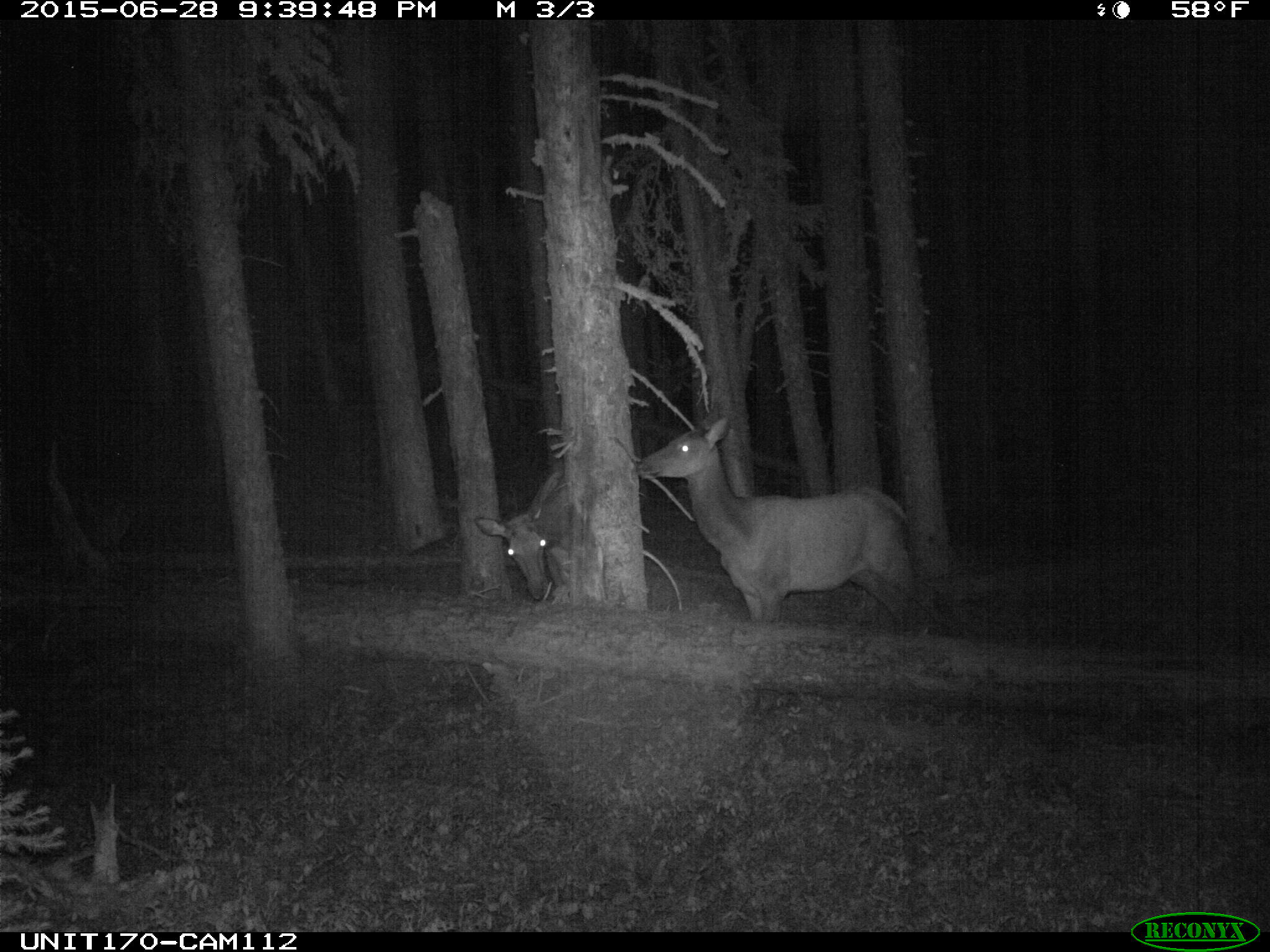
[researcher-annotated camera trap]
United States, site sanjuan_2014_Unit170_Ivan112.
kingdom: Animalia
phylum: Chordata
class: Mammalia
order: Artiodactyla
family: Cervidae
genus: Cervus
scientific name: Cervus elaphus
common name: red deer